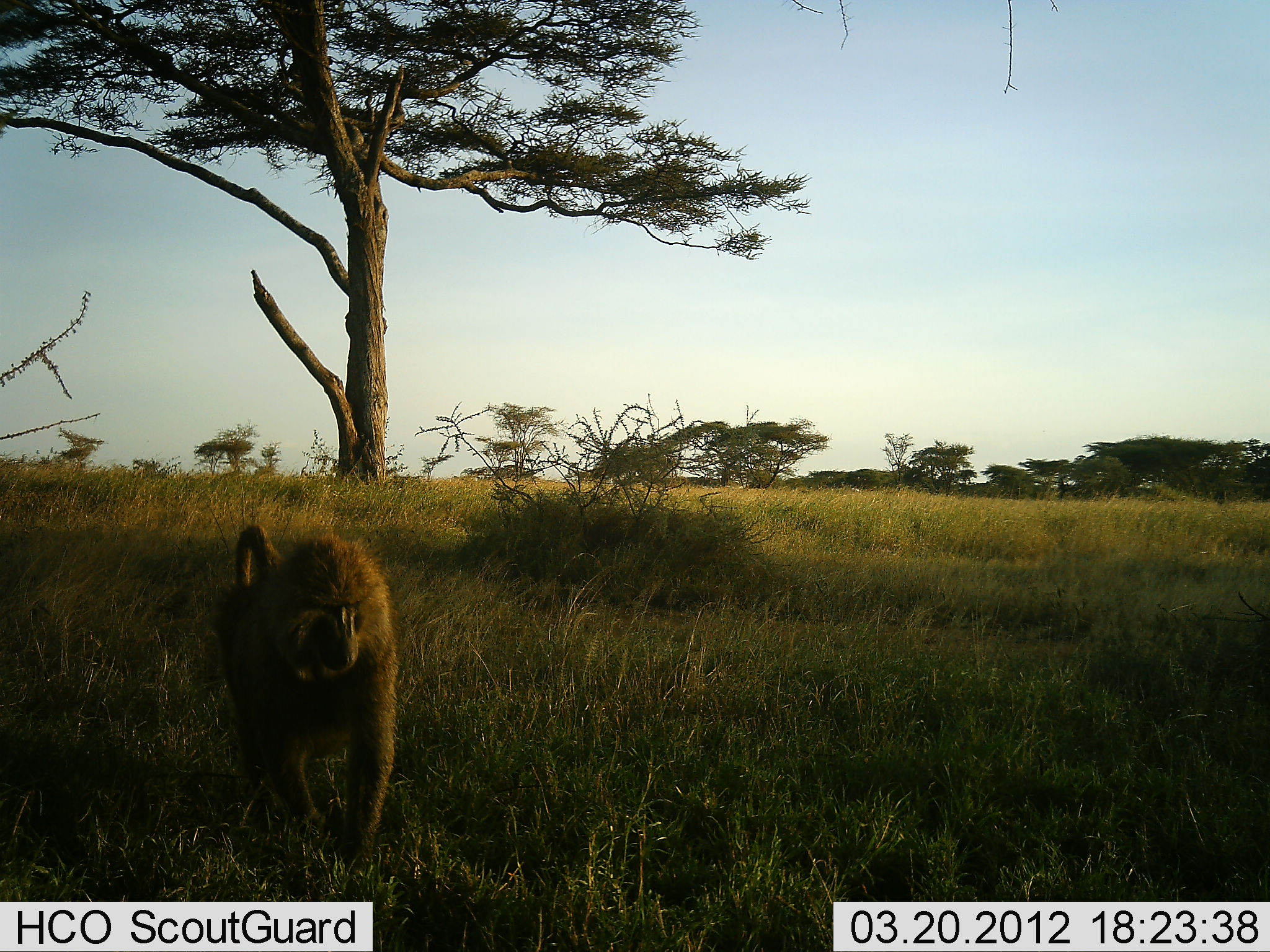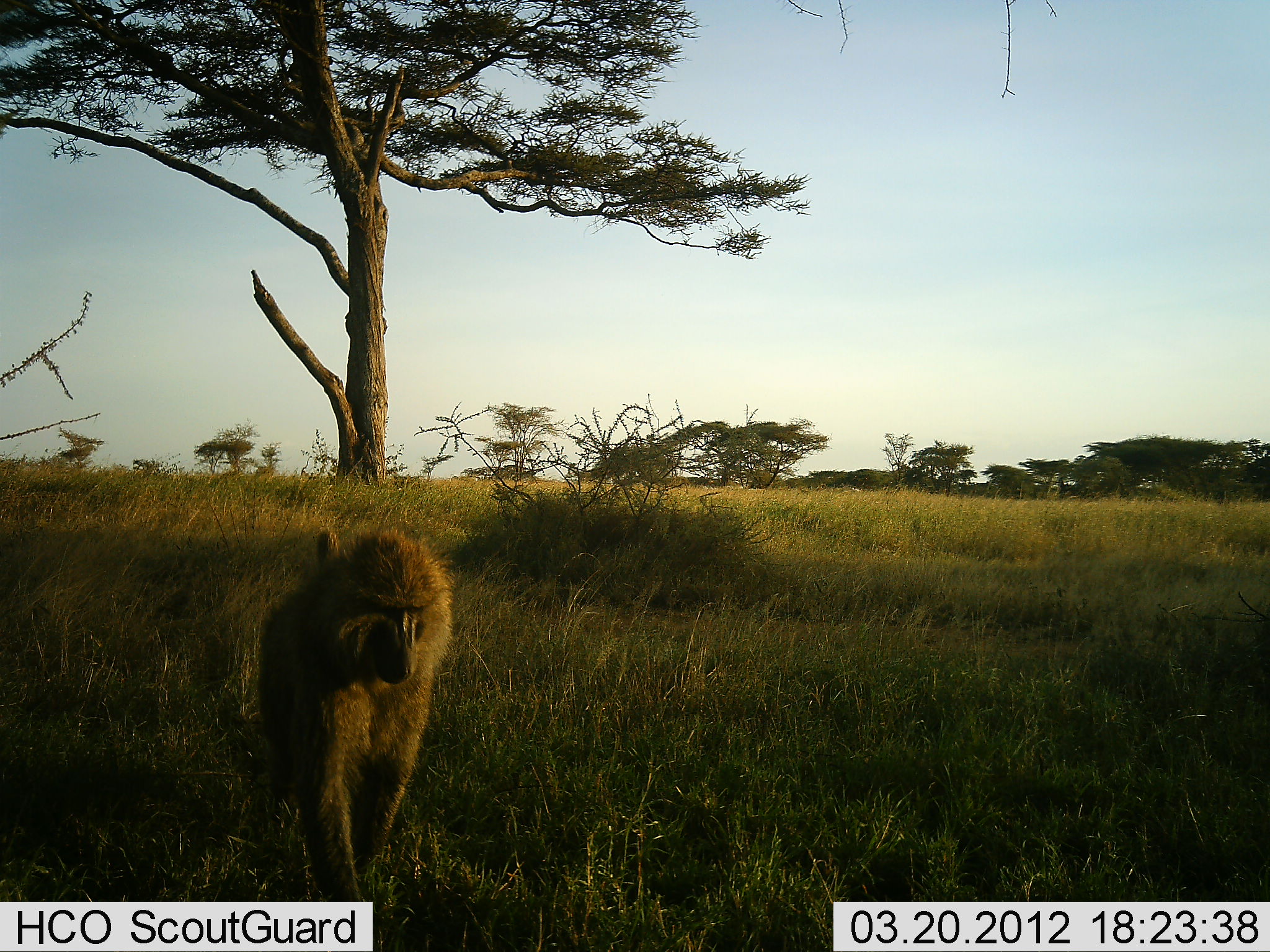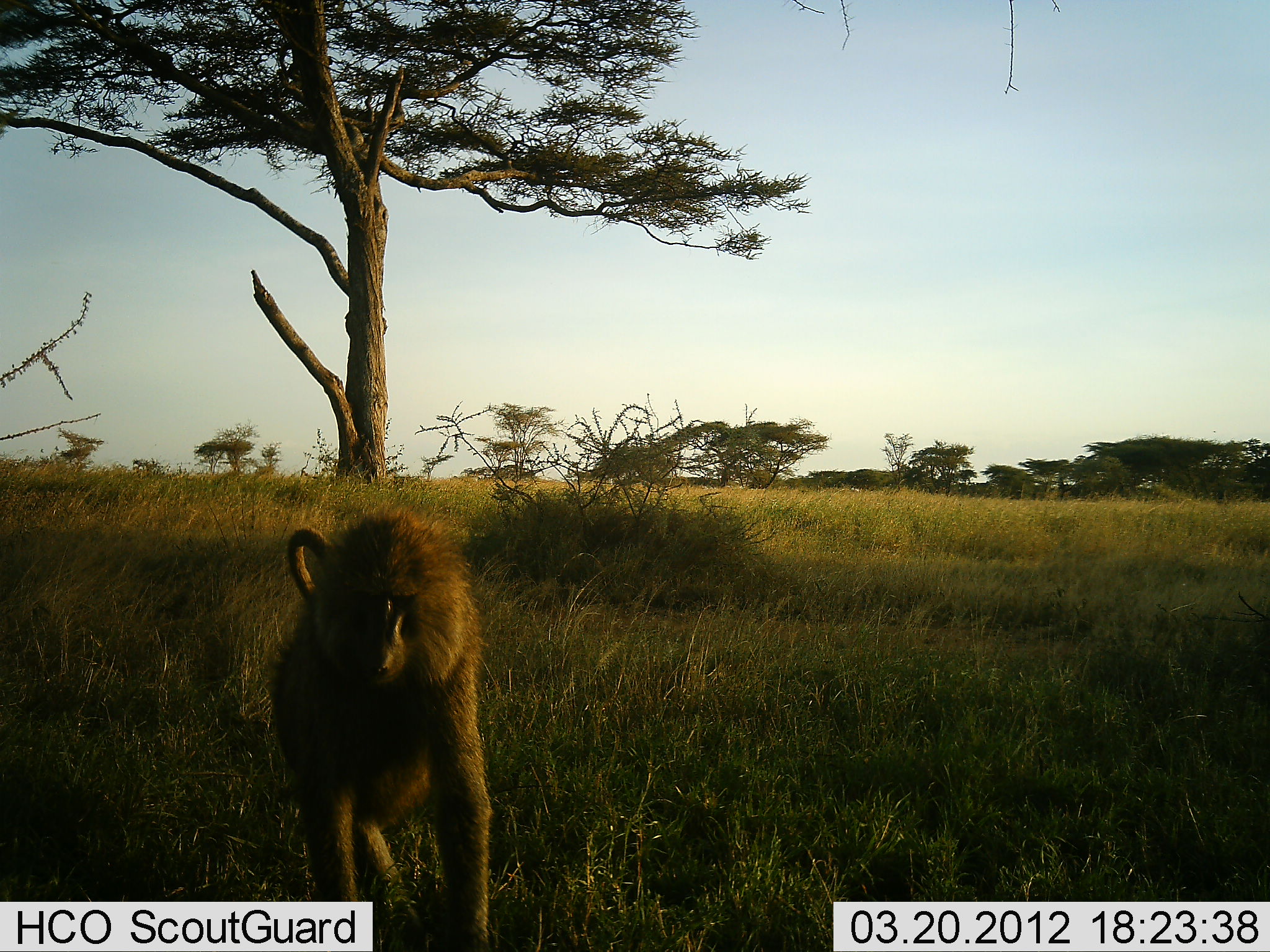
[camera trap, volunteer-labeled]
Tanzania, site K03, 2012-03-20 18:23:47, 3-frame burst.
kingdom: Animalia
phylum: Chordata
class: Mammalia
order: Primates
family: Cercopithecidae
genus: Papio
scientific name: Papio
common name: baboon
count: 1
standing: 0%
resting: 0%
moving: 100%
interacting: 0%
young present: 0%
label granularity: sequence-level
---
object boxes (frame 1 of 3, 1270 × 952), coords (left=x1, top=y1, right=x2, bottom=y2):
animal: (left=217, top=522, right=405, bottom=870)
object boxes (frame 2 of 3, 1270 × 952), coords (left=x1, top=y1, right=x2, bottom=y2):
animal: (left=256, top=524, right=453, bottom=901)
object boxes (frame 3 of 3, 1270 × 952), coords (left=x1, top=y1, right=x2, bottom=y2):
animal: (left=269, top=501, right=494, bottom=952)